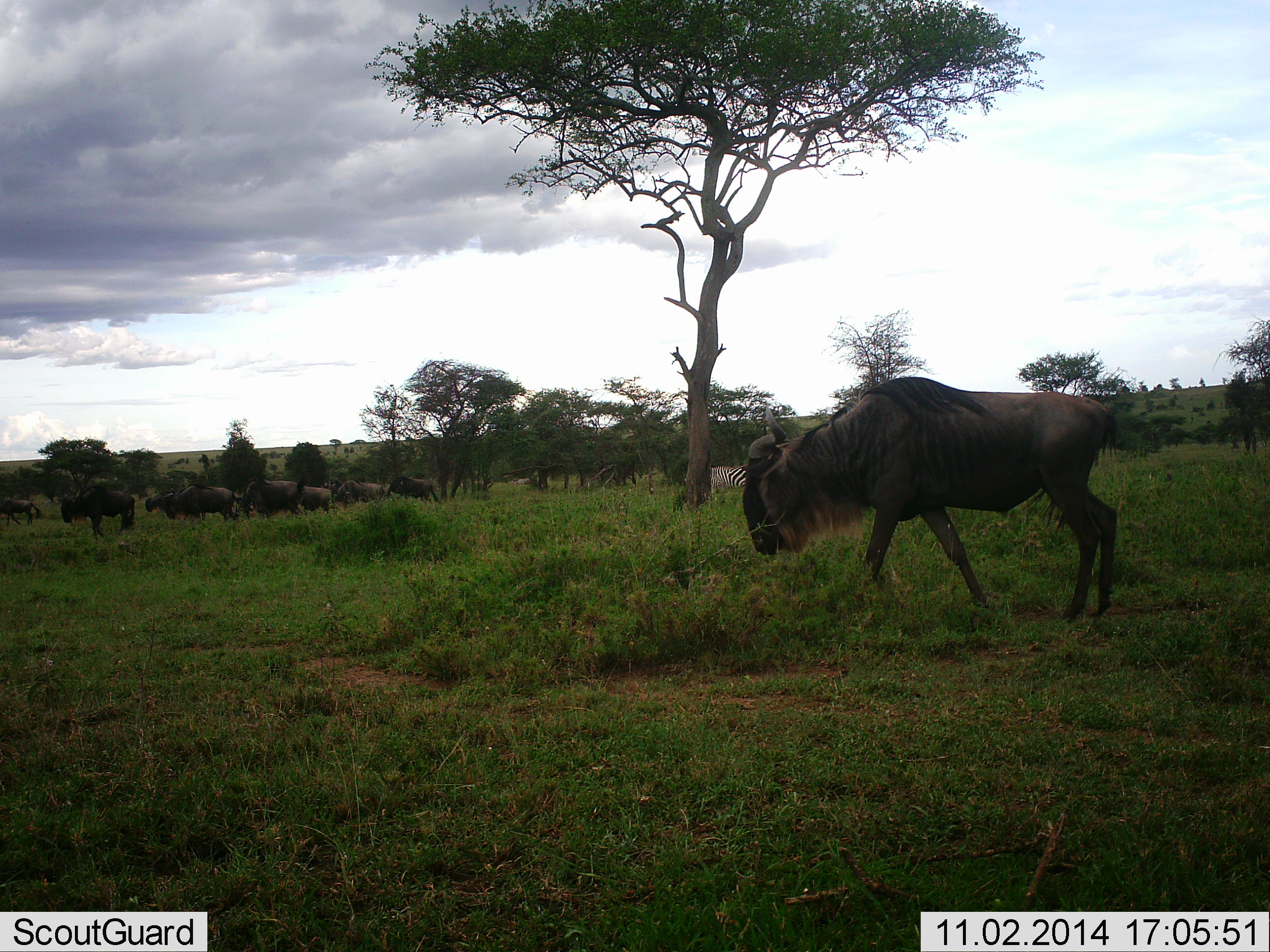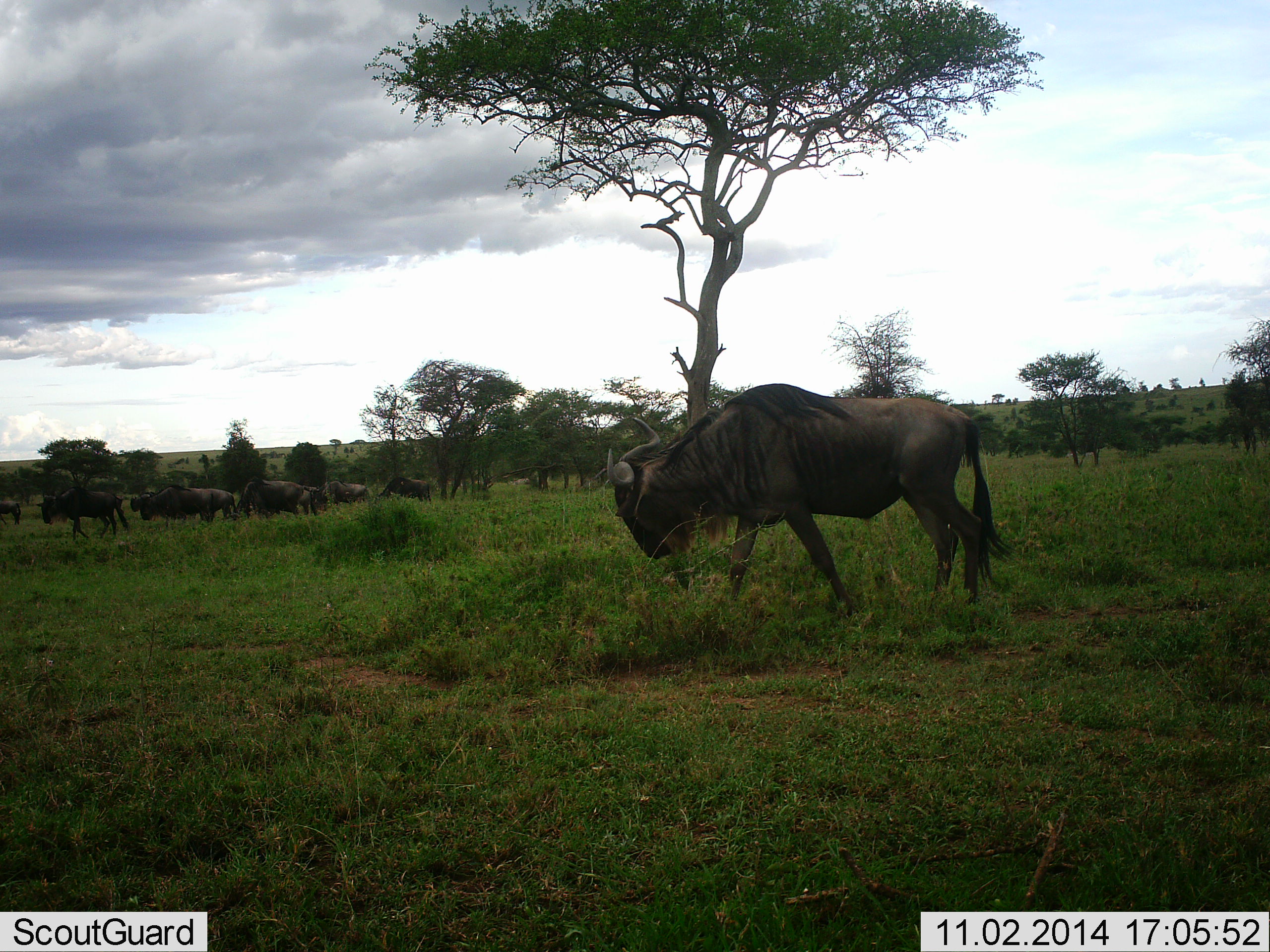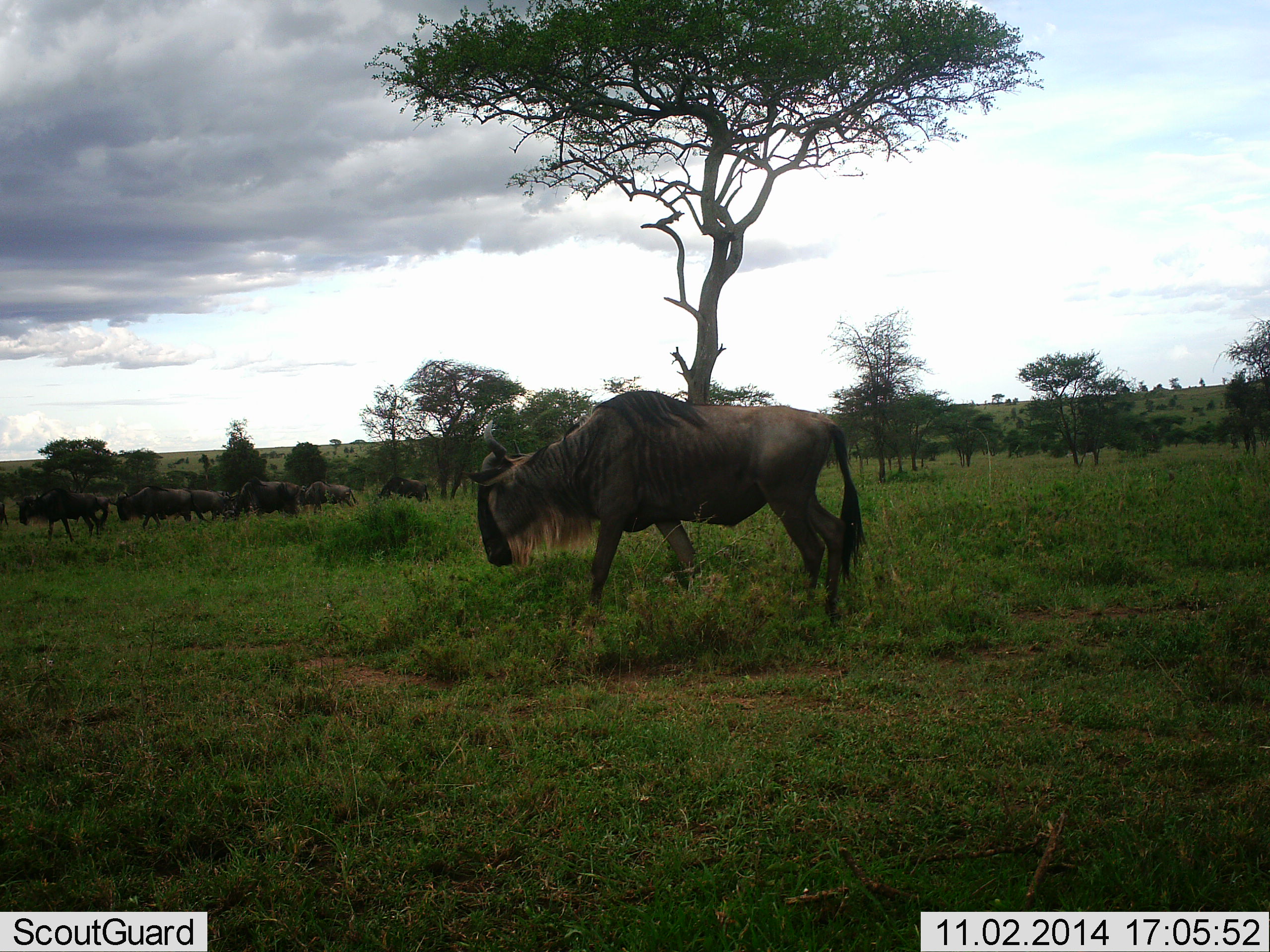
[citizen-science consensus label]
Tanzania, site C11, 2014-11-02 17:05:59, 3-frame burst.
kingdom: Animalia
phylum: Chordata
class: Mammalia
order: Artiodactyla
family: Bovidae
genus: Connochaetes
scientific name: Connochaetes taurinus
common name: blue wildebeest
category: wildebeest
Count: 9.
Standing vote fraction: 9%.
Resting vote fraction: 0%.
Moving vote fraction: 91%.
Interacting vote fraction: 0%.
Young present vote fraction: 0%.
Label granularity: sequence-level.